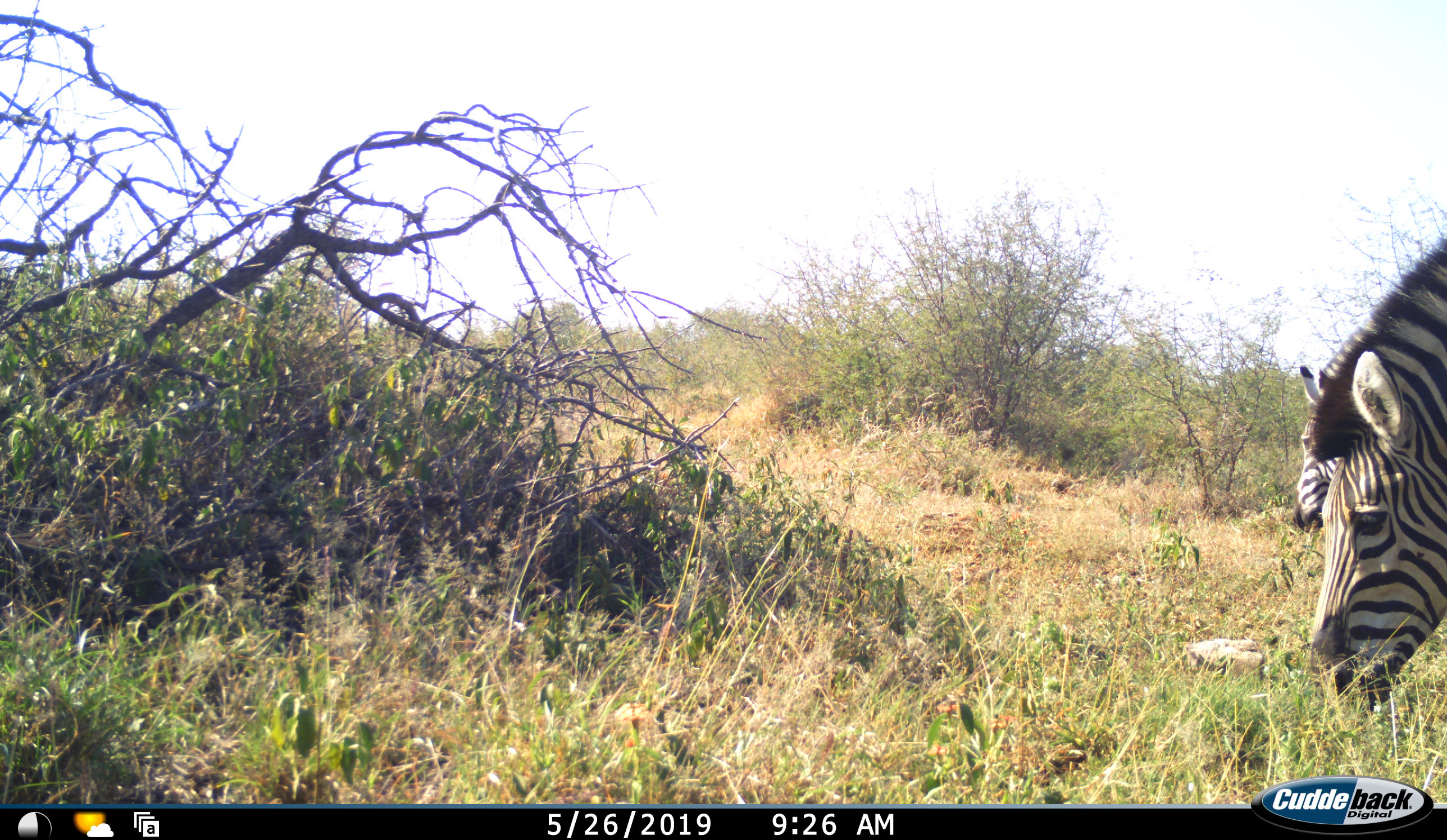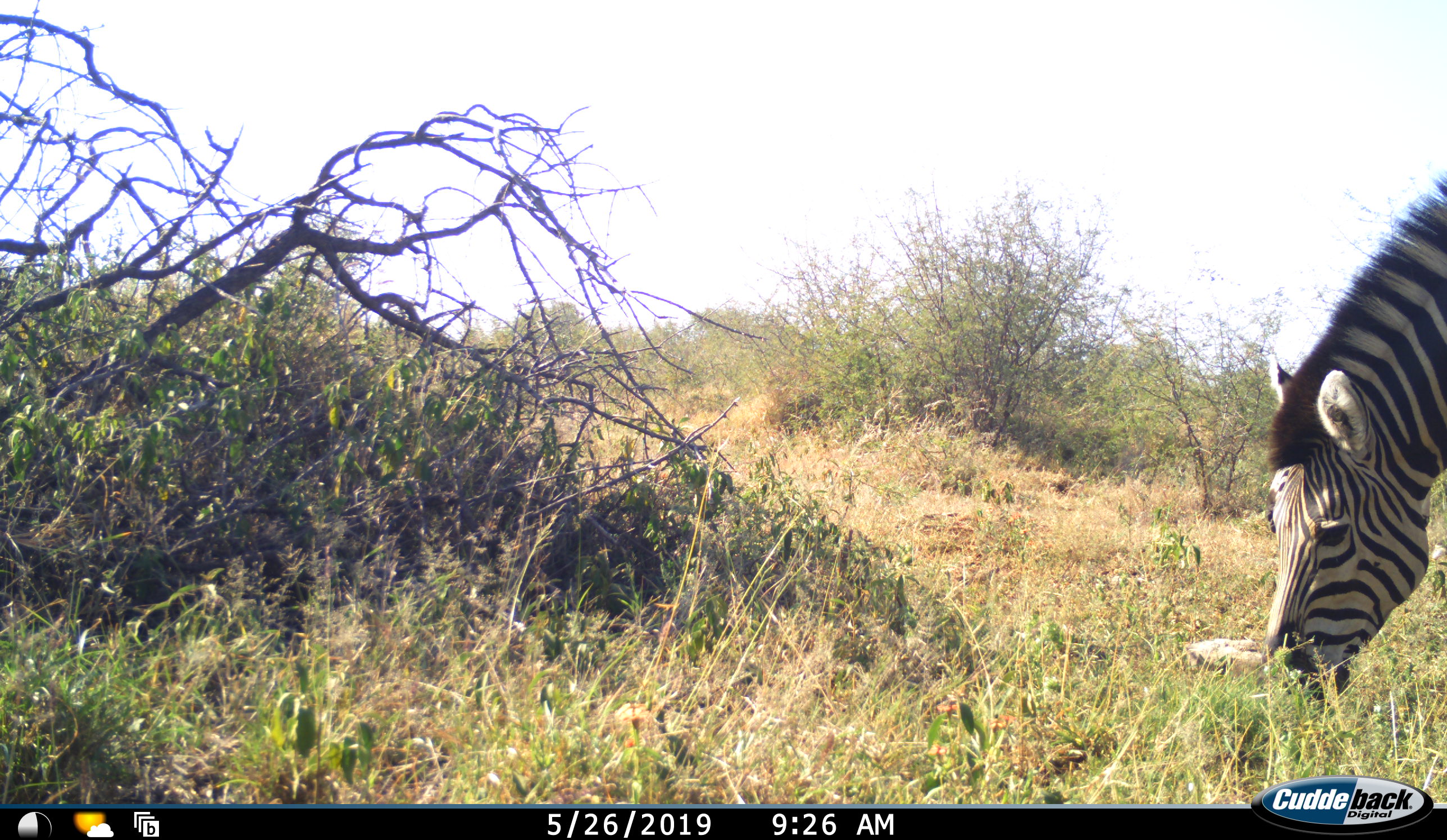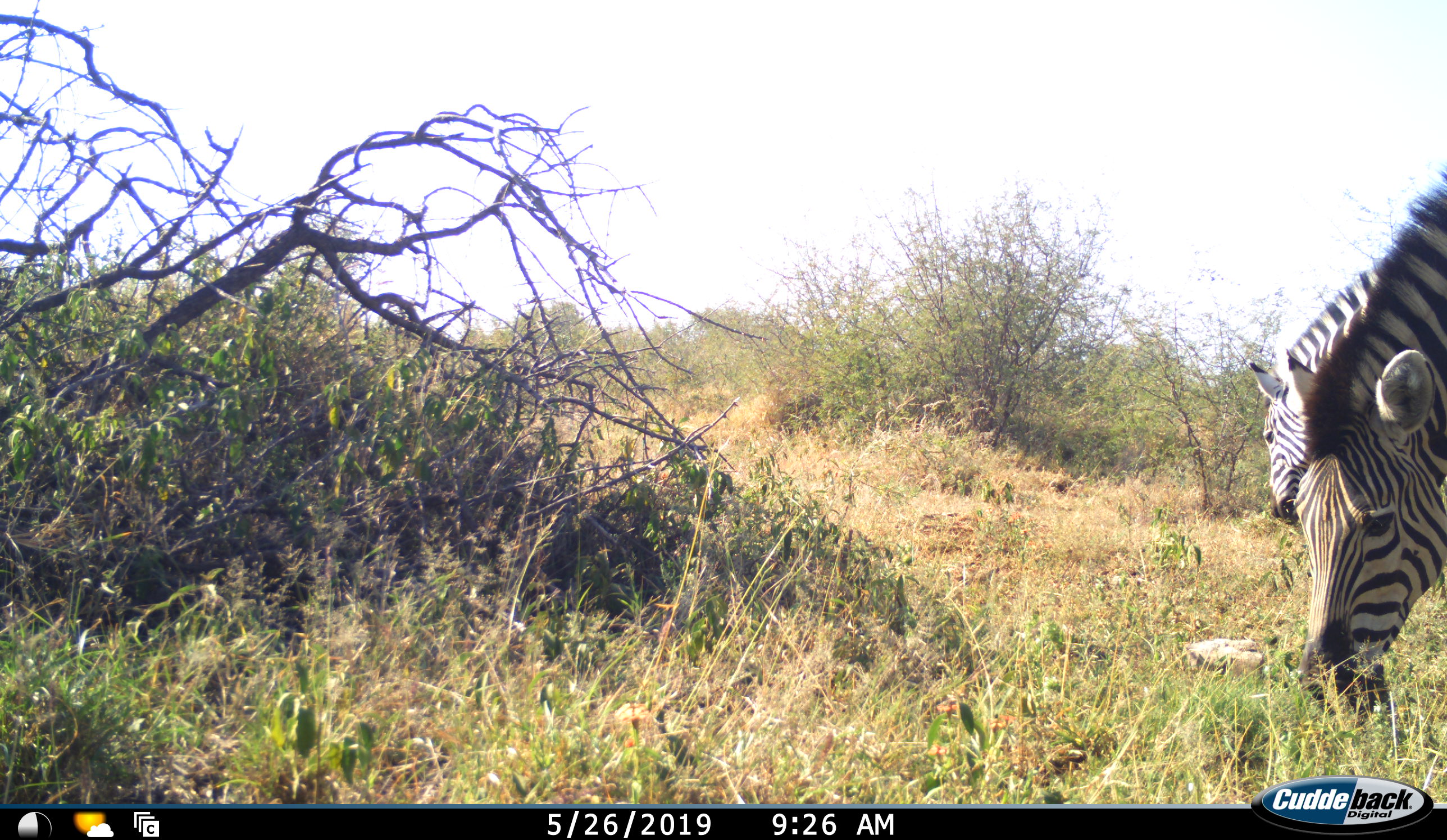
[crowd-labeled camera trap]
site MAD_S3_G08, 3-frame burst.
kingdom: Animalia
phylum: Chordata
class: Mammalia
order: Perissodactyla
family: Equidae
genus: Equus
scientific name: Equus quagga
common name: plains zebra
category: zebraplains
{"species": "zebraplains (plains zebra) (Equus quagga)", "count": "2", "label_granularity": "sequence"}